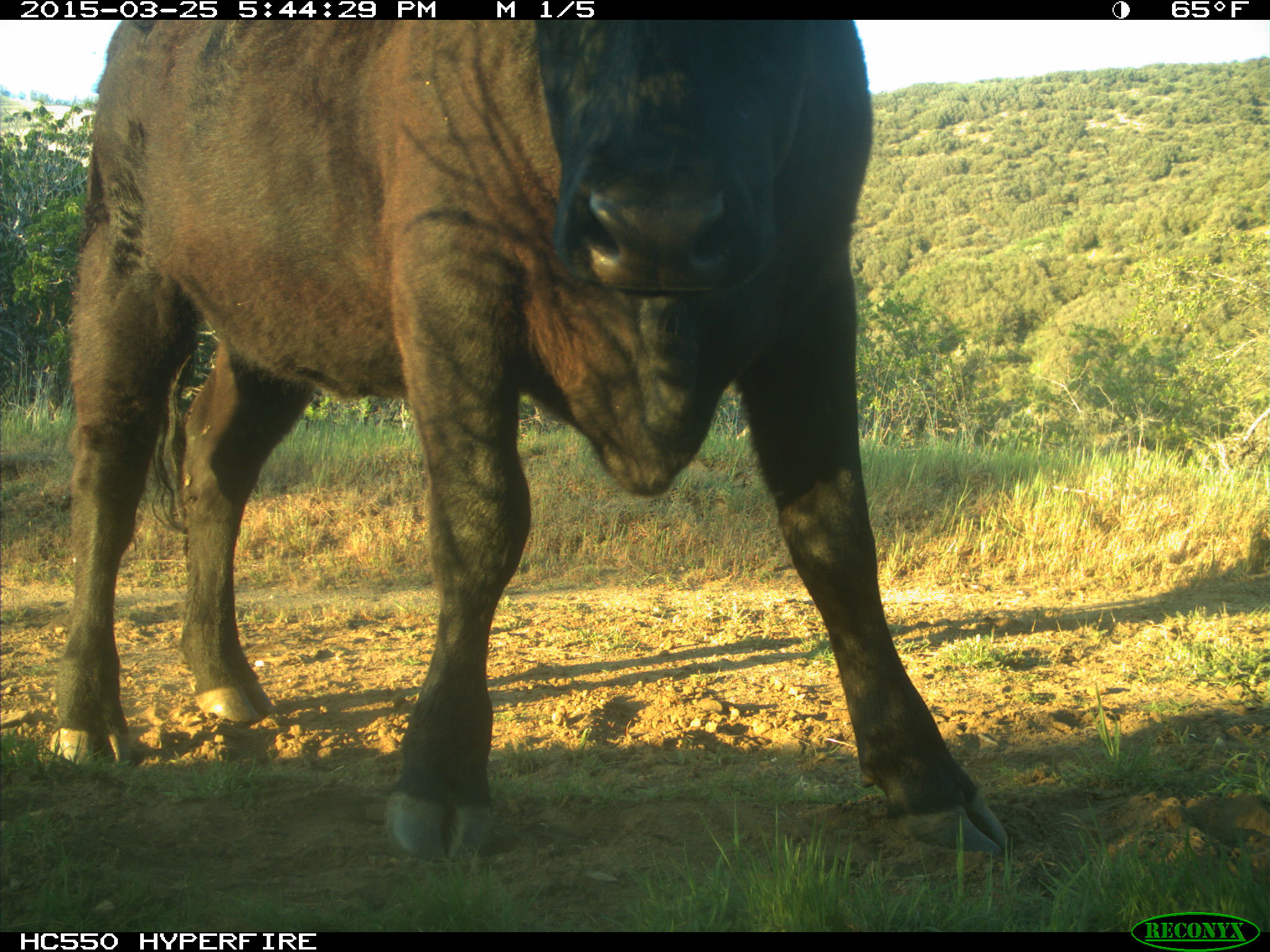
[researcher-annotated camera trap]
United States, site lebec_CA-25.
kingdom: Animalia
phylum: Chordata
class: Mammalia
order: Artiodactyla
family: Bovidae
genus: Bos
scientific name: Bos taurus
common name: domestic cow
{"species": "Bos taurus (domestic cow)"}